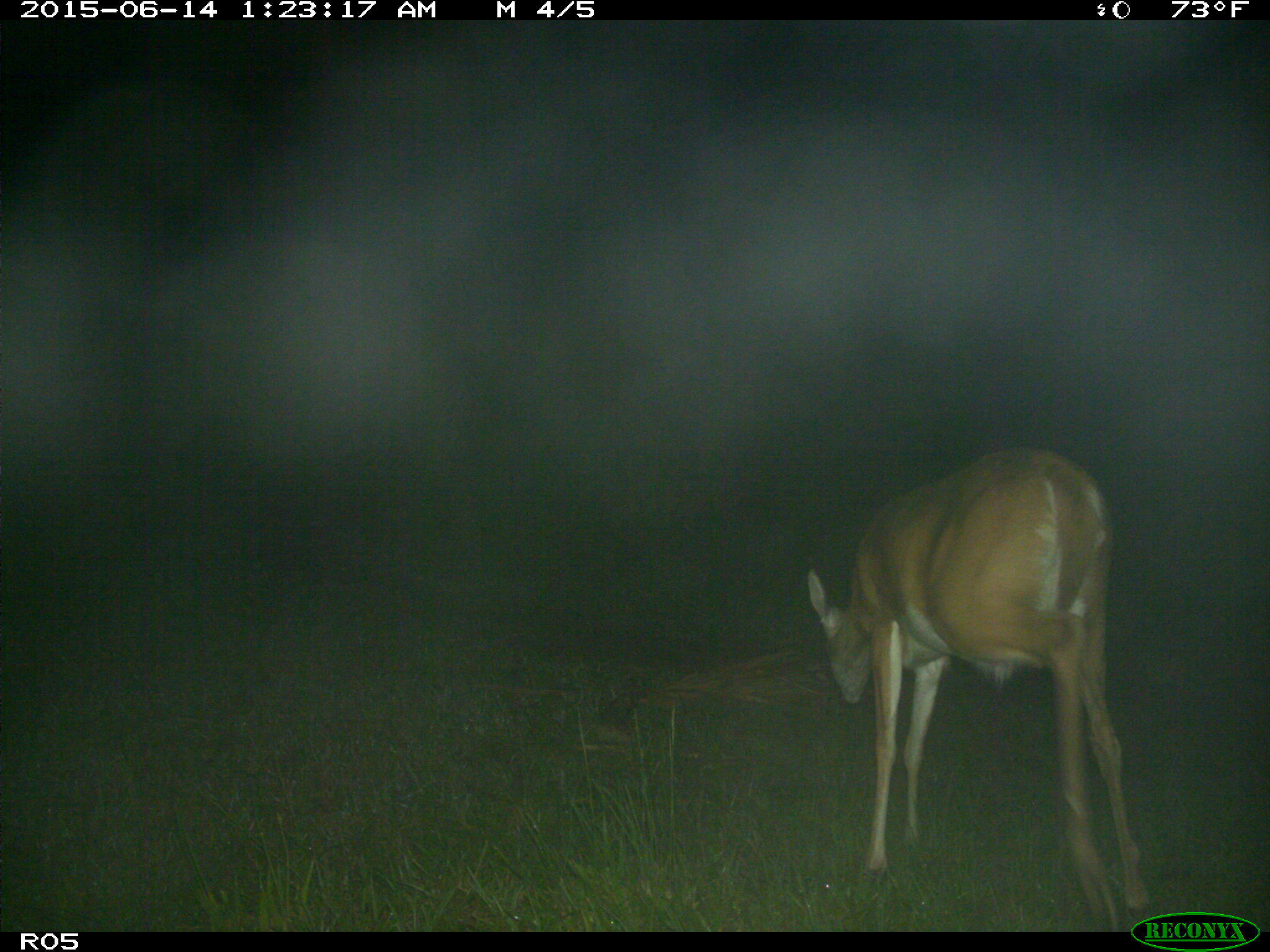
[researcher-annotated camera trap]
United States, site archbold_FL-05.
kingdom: Animalia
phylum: Chordata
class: Mammalia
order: Artiodactyla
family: Cervidae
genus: Odocoileus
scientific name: Odocoileus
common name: deer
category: unidentified deer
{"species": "unidentified deer (deer) (Odocoileus)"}